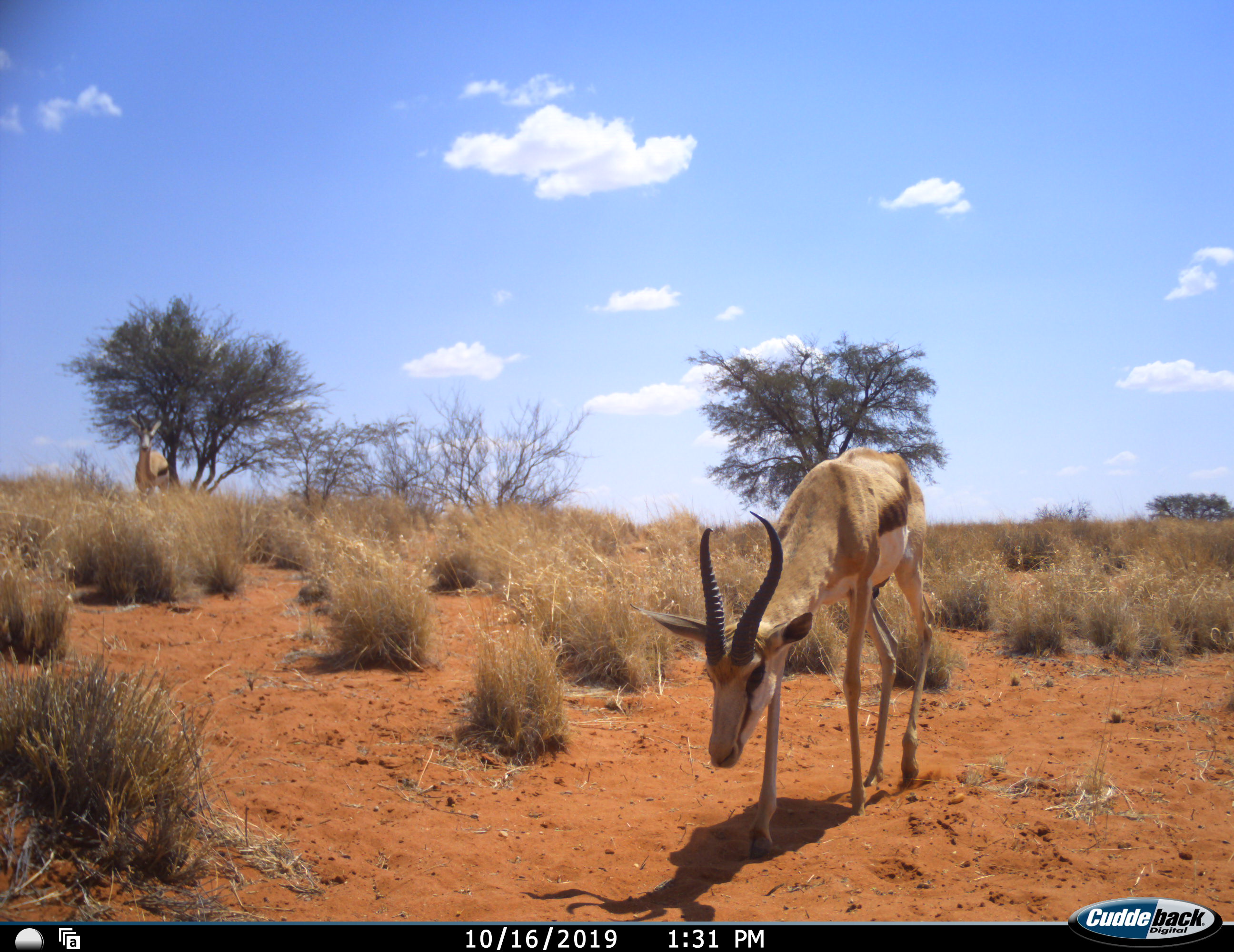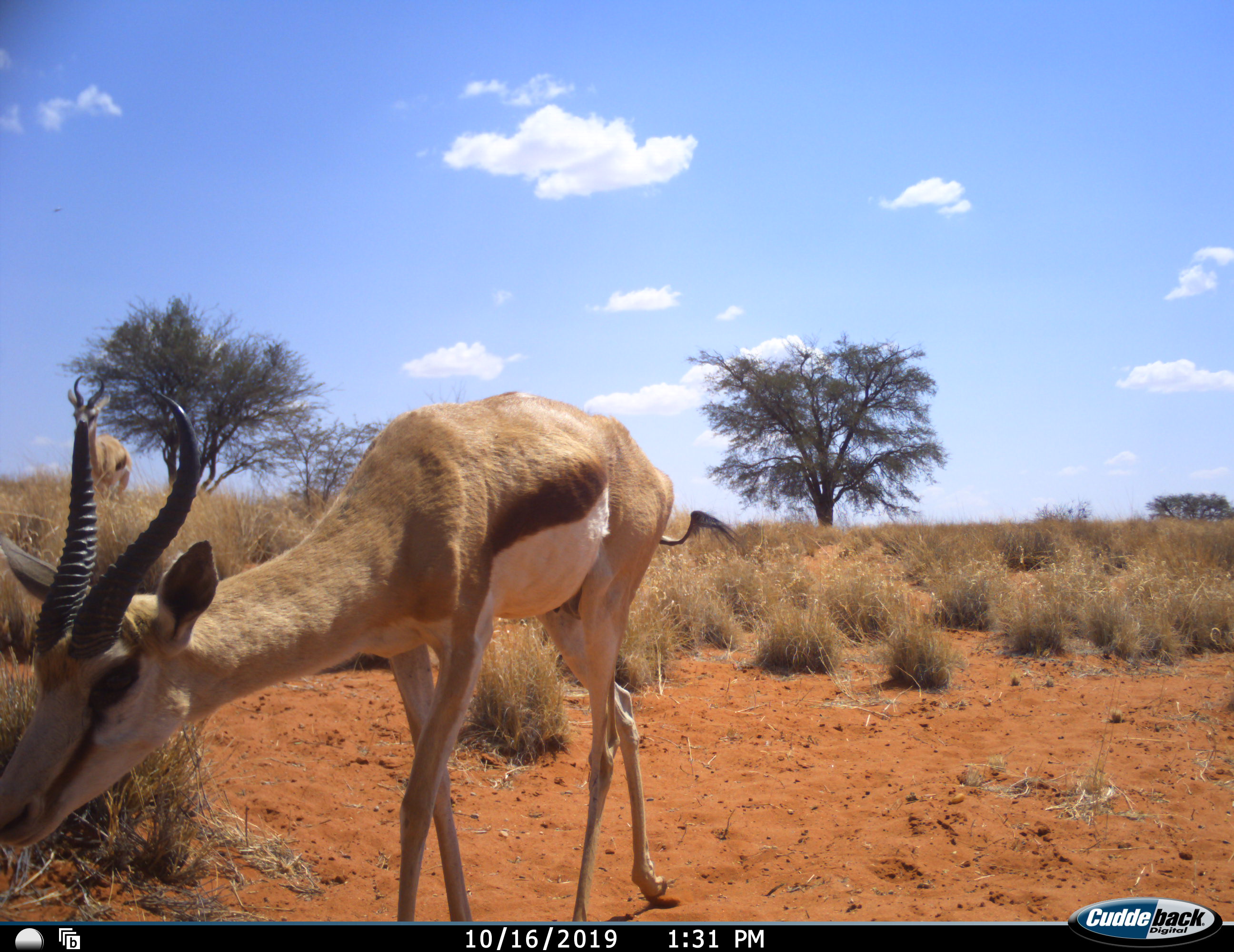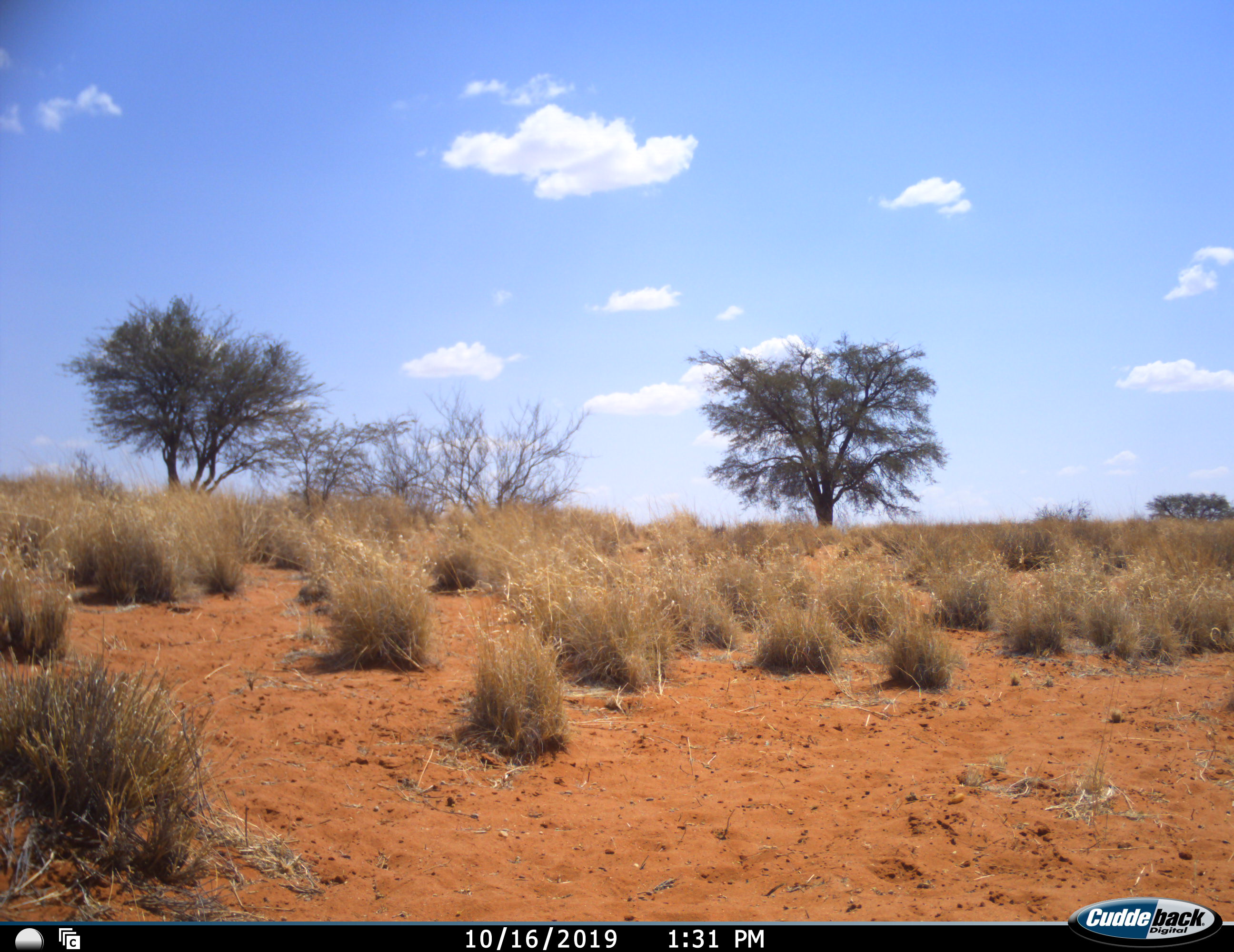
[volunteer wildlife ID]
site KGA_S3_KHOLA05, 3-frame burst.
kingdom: Animalia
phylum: Chordata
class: Mammalia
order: Artiodactyla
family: Bovidae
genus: Antidorcas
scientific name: Antidorcas marsupialis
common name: springbok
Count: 2.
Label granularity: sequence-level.